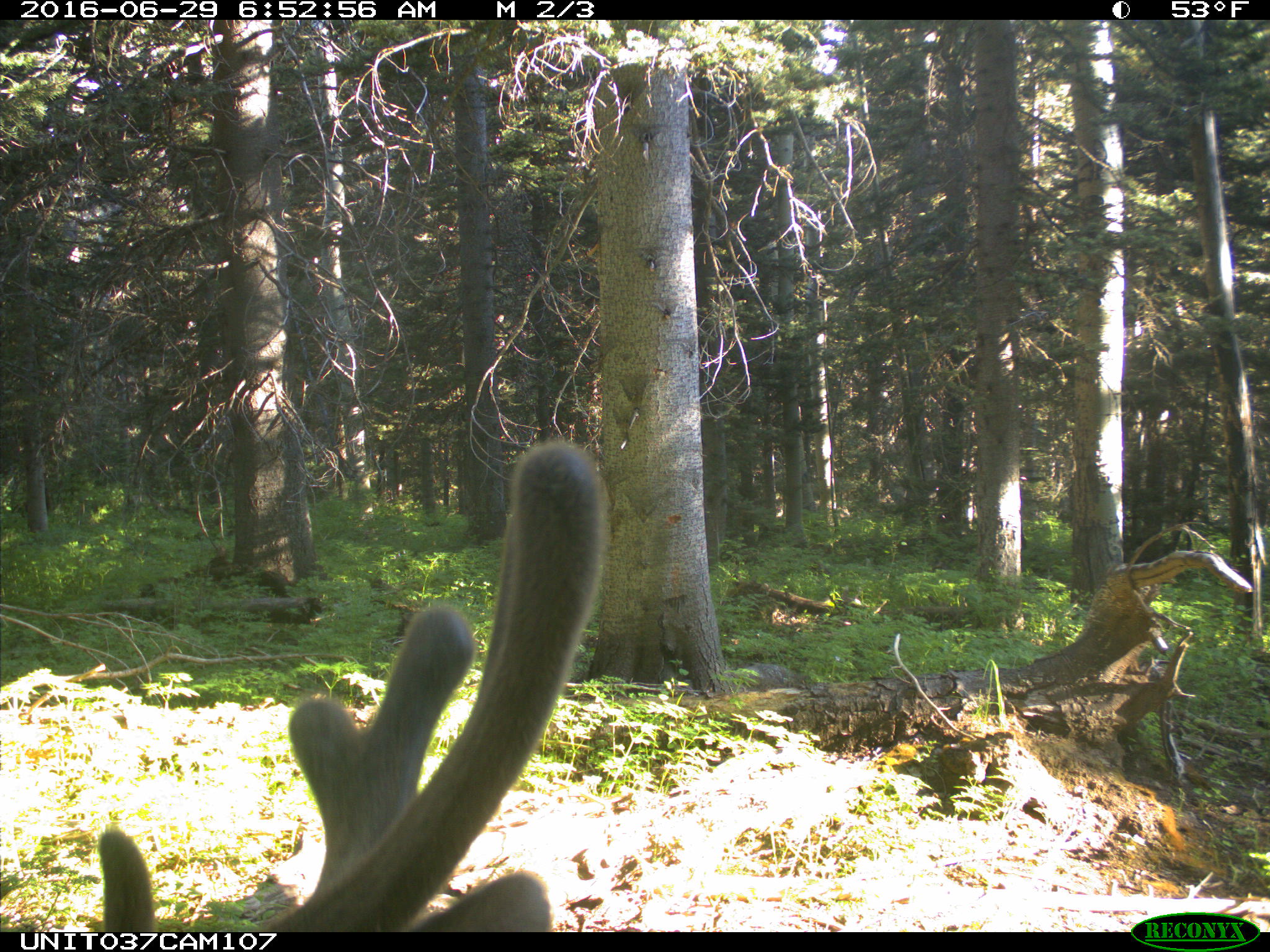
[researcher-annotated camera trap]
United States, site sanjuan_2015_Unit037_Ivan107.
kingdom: Animalia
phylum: Chordata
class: Mammalia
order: Artiodactyla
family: Cervidae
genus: Odocoileus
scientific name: Odocoileus hemionus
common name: mule deer